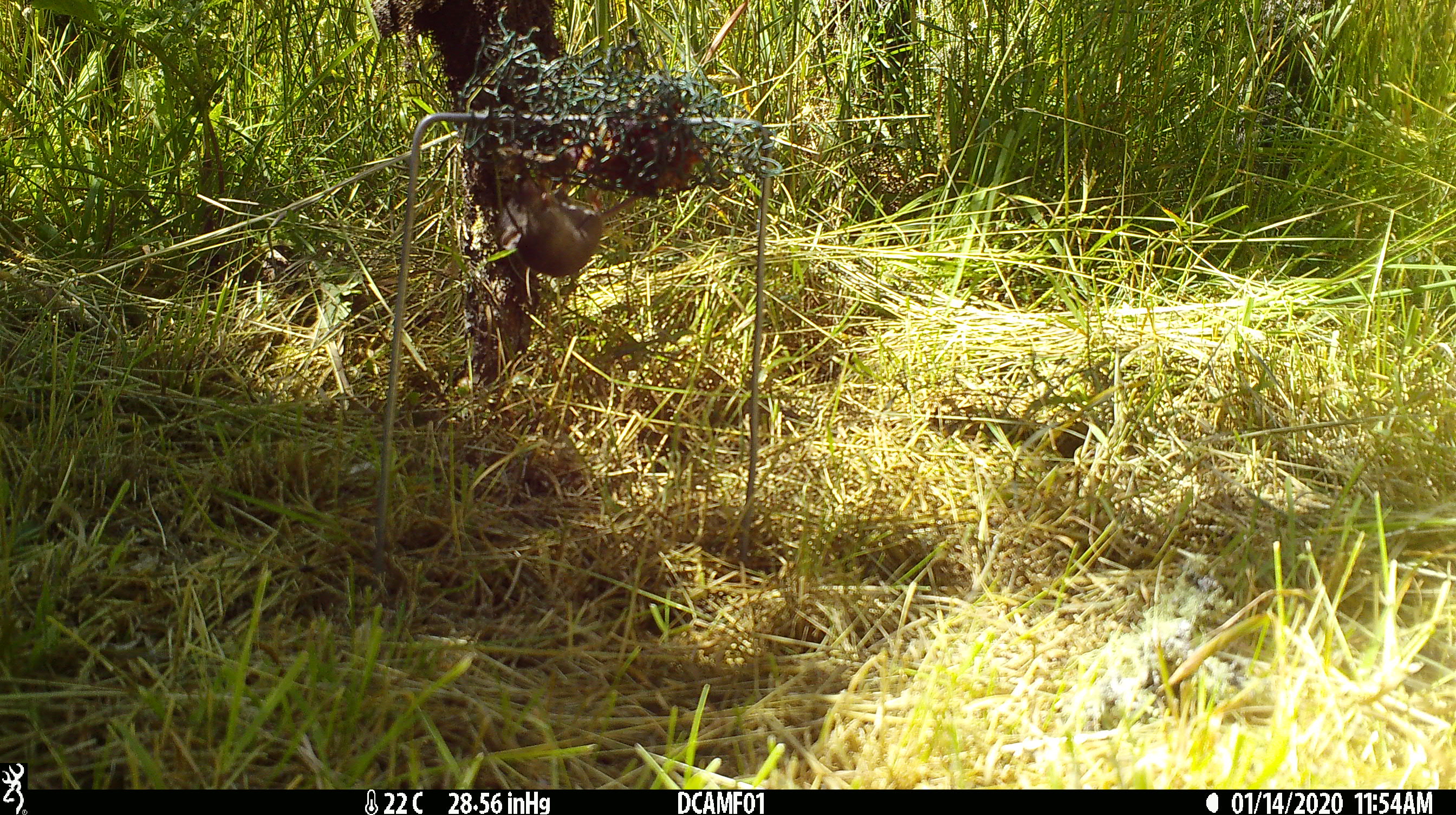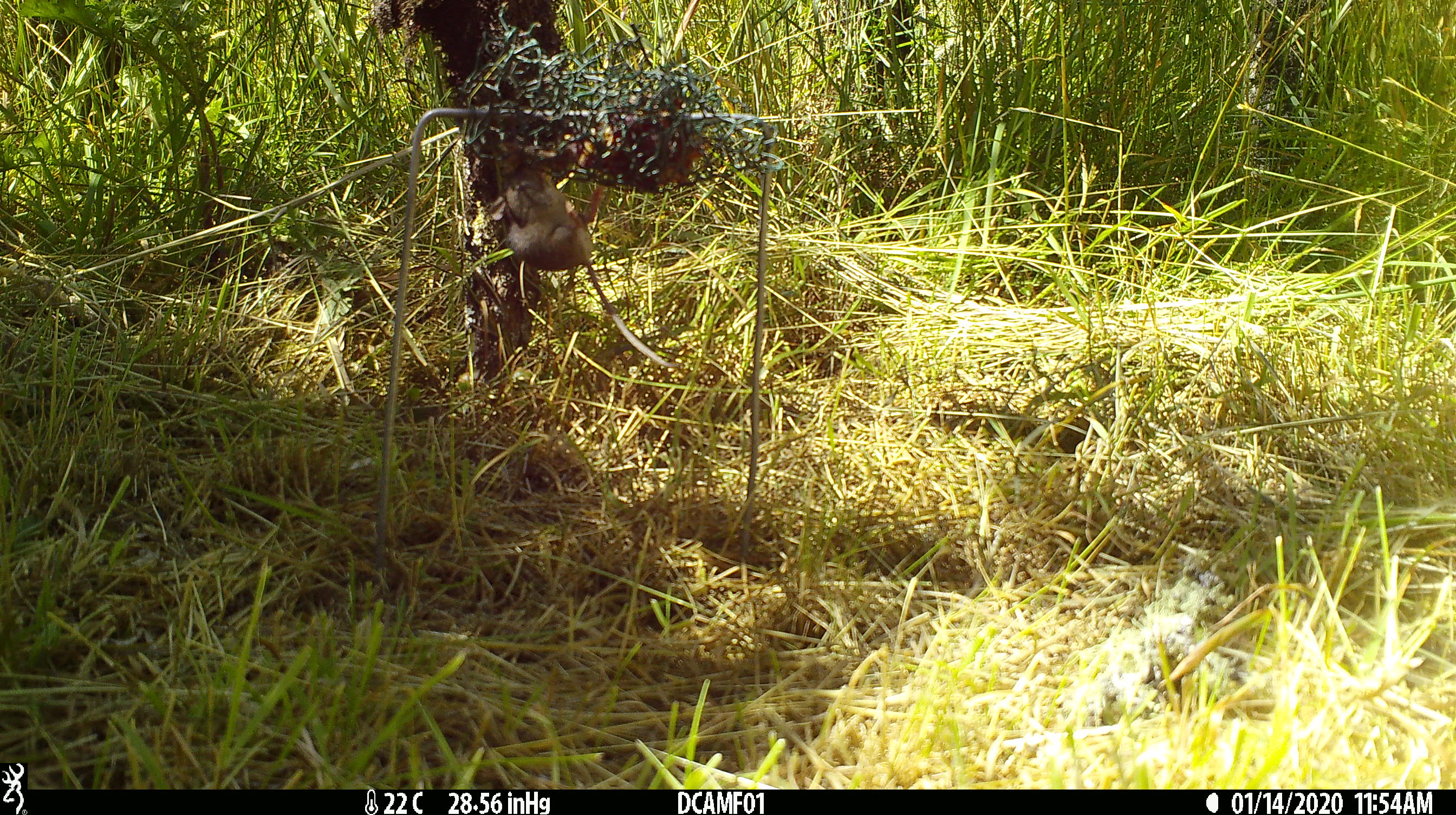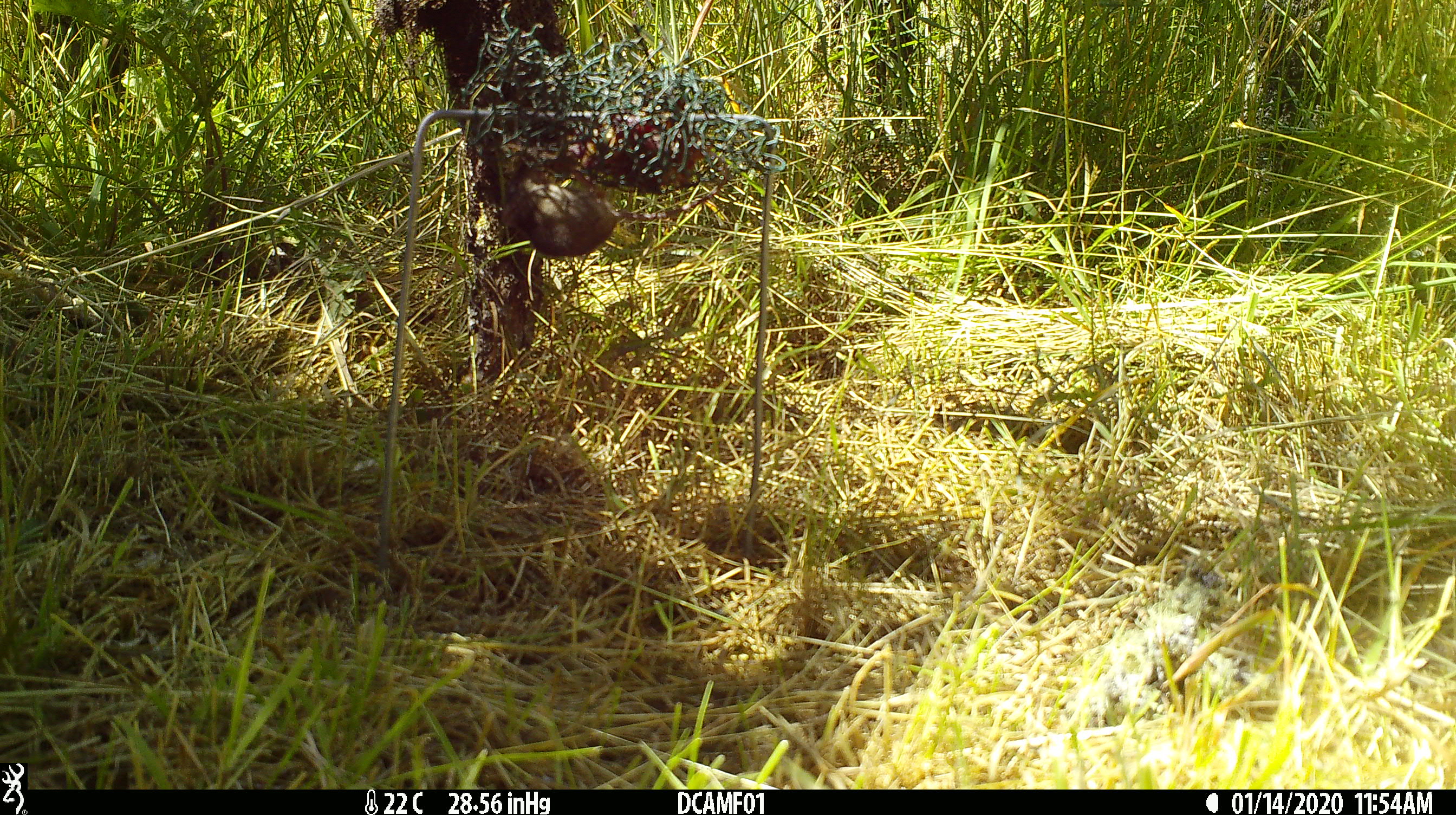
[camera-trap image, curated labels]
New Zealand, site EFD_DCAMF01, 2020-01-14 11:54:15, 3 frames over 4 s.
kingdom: Animalia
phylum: Chordata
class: Mammalia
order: Rodentia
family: Muridae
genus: Mus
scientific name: Mus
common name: mouse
Mouse (Mus).